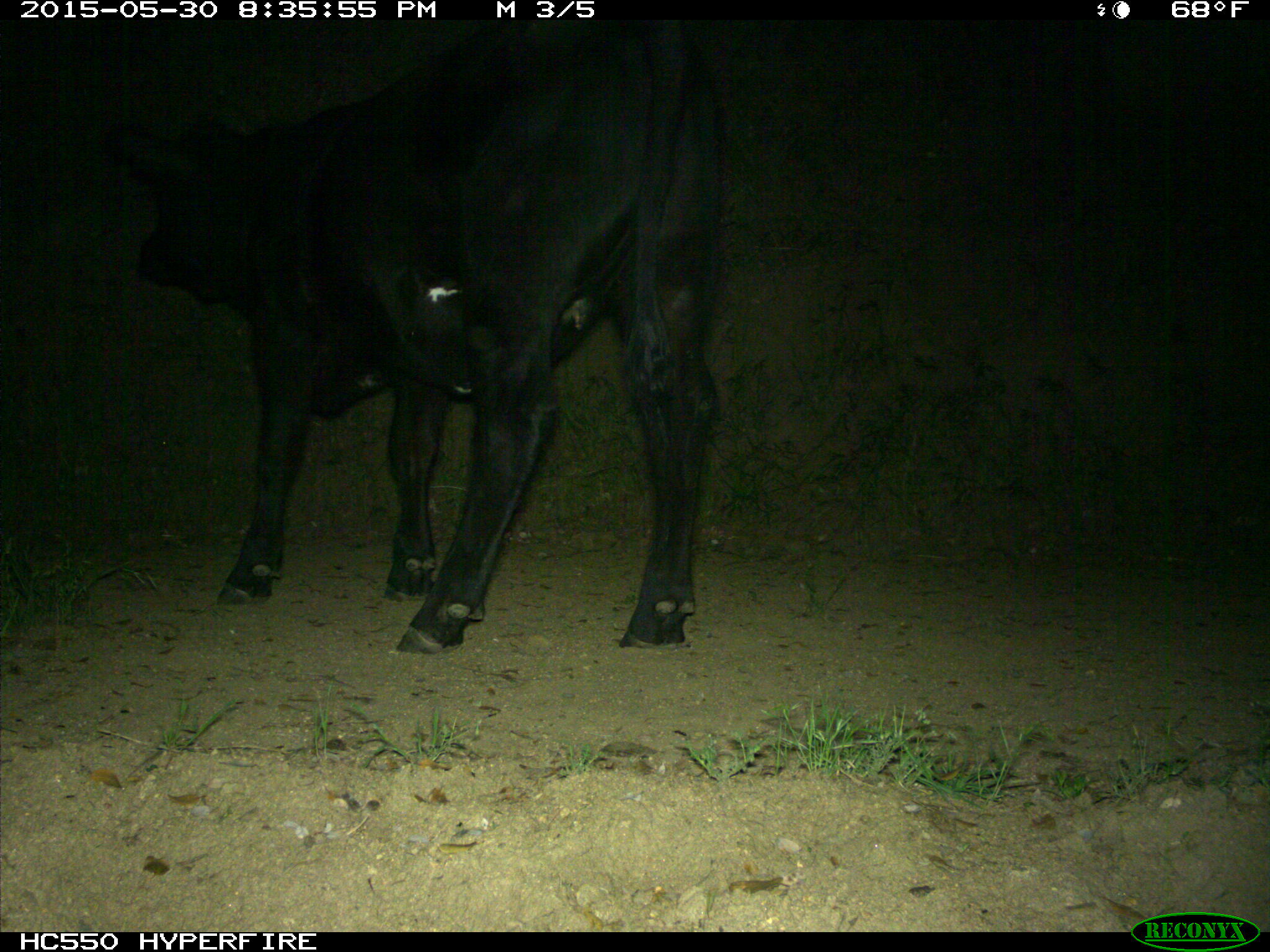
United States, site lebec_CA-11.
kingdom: Animalia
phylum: Chordata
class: Mammalia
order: Artiodactyla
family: Bovidae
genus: Bos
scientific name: Bos taurus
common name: domestic cow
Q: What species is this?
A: Bos taurus (domestic cow).